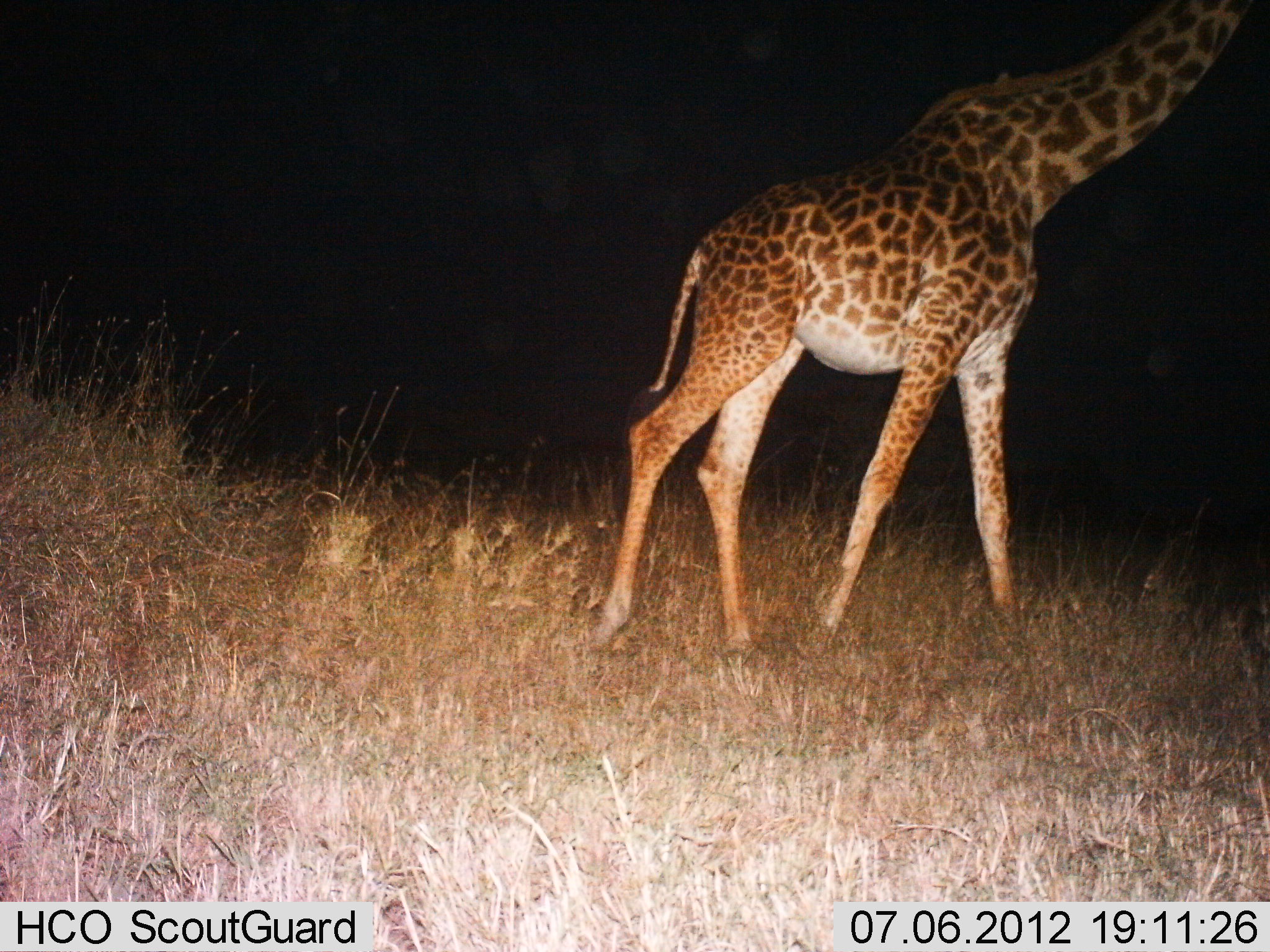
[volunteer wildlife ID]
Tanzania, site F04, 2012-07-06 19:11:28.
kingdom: Animalia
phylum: Chordata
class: Mammalia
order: Artiodactyla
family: Giraffidae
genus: Giraffa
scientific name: Giraffa camelopardalis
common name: giraffe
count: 1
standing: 27%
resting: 0%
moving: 64%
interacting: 0%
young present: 0%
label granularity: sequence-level